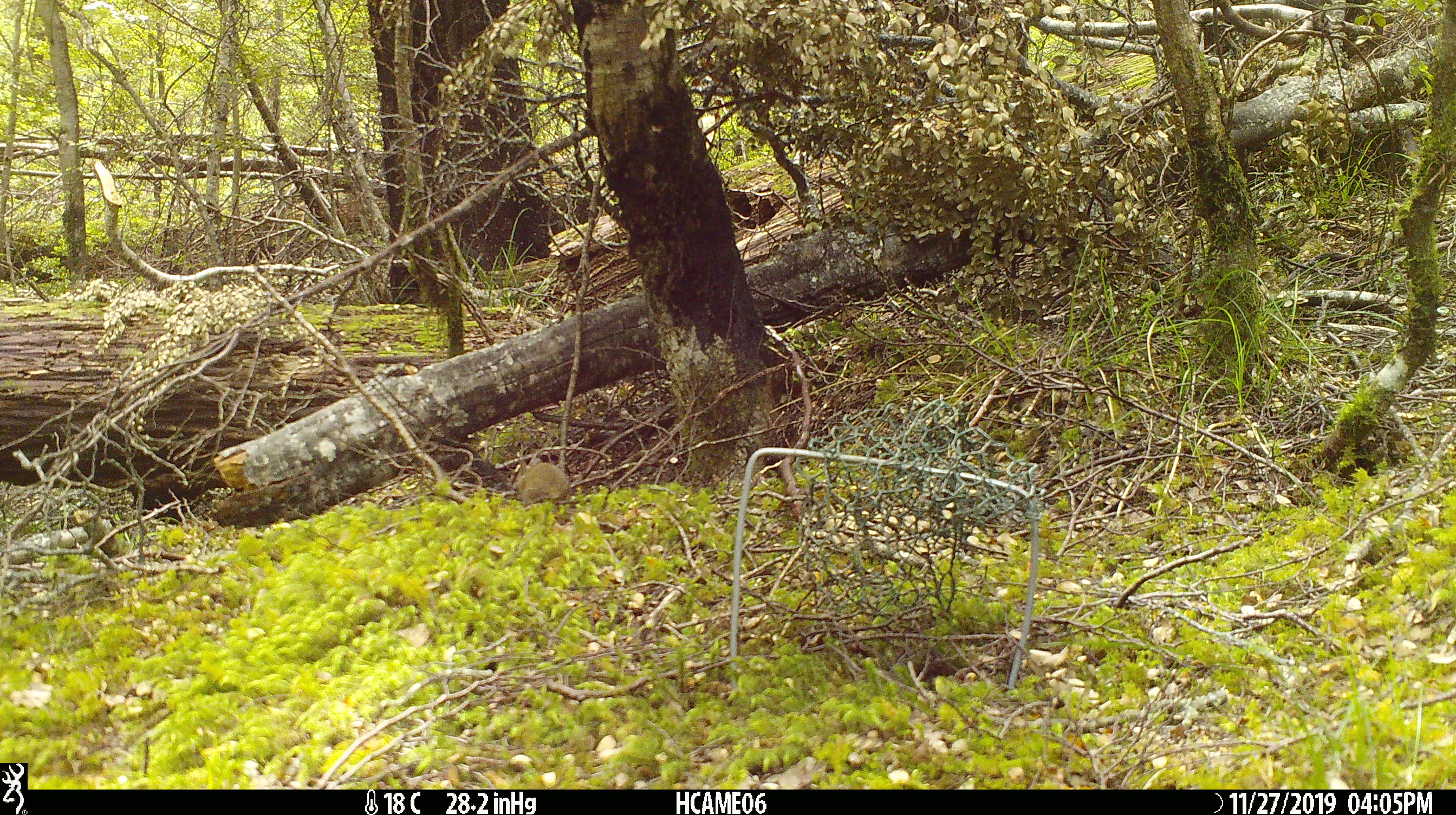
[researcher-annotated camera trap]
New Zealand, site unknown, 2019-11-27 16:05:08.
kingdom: Animalia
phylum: Chordata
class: Mammalia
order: Rodentia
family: Muridae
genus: Mus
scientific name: Mus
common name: mouse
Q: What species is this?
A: Mouse (Mus).